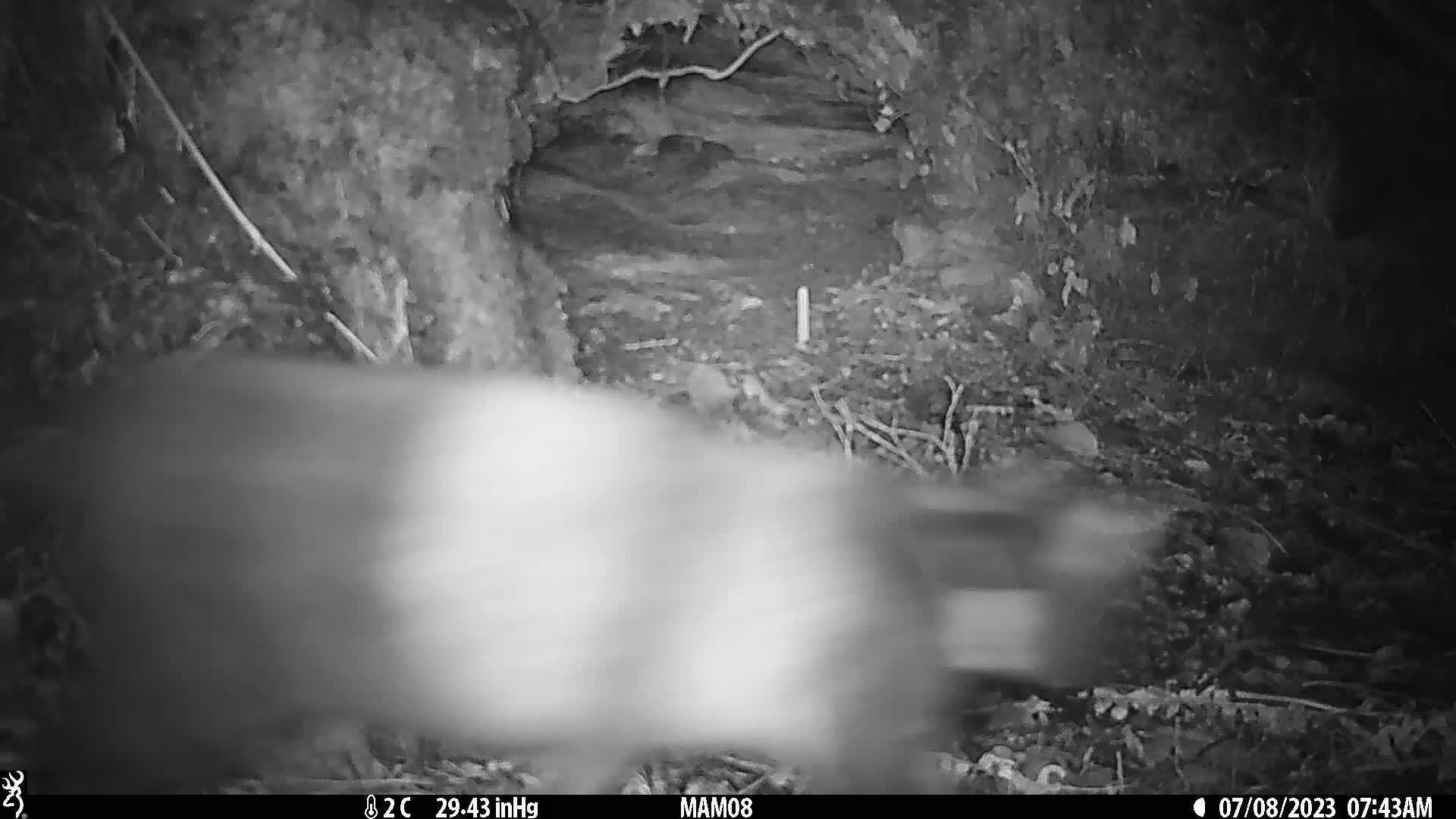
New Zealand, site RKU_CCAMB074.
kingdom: Animalia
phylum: Chordata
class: Mammalia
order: Carnivora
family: Felidae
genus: Felis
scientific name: Felis catus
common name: domestic cat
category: cat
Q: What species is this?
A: Cat (domestic cat) (Felis catus).